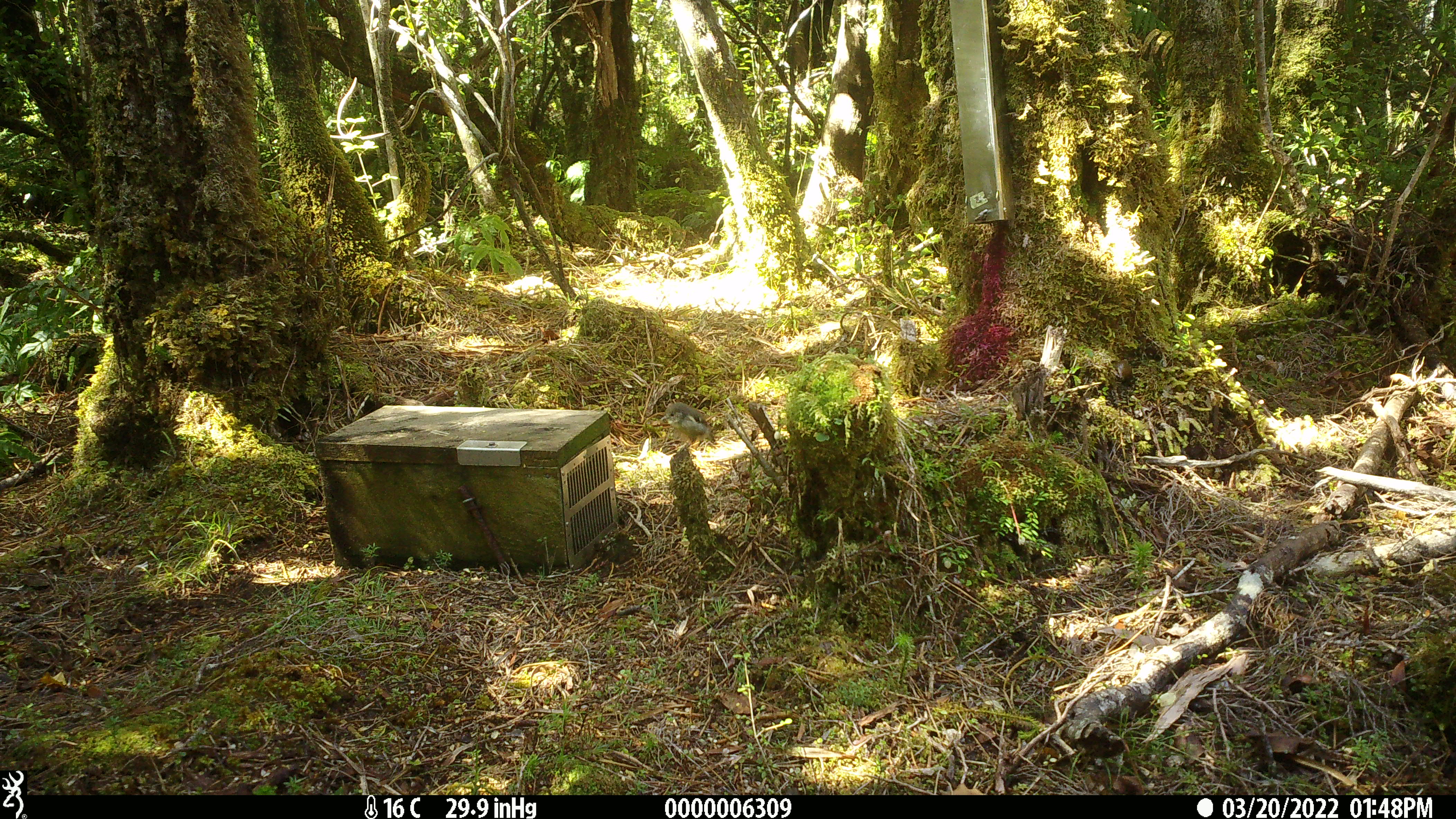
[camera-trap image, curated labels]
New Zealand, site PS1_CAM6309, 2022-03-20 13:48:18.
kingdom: Animalia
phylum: Chordata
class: Aves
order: Passeriformes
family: Petroicidae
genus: Petroica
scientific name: Petroica macrocephala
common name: tomtit